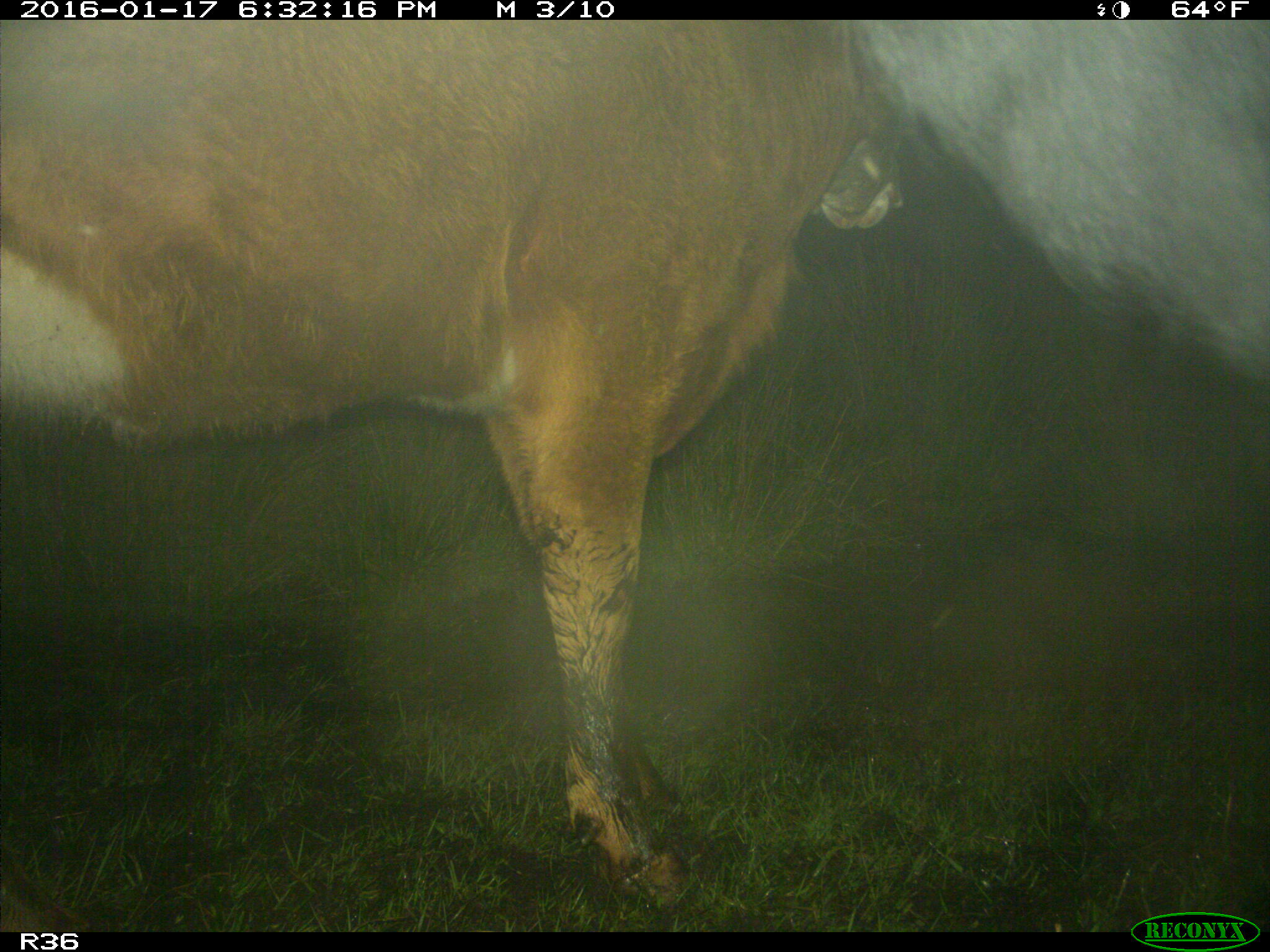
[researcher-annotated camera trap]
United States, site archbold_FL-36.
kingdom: Animalia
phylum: Chordata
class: Mammalia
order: Artiodactyla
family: Bovidae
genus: Bos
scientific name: Bos taurus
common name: domestic cow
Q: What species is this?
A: Bos taurus (domestic cow).